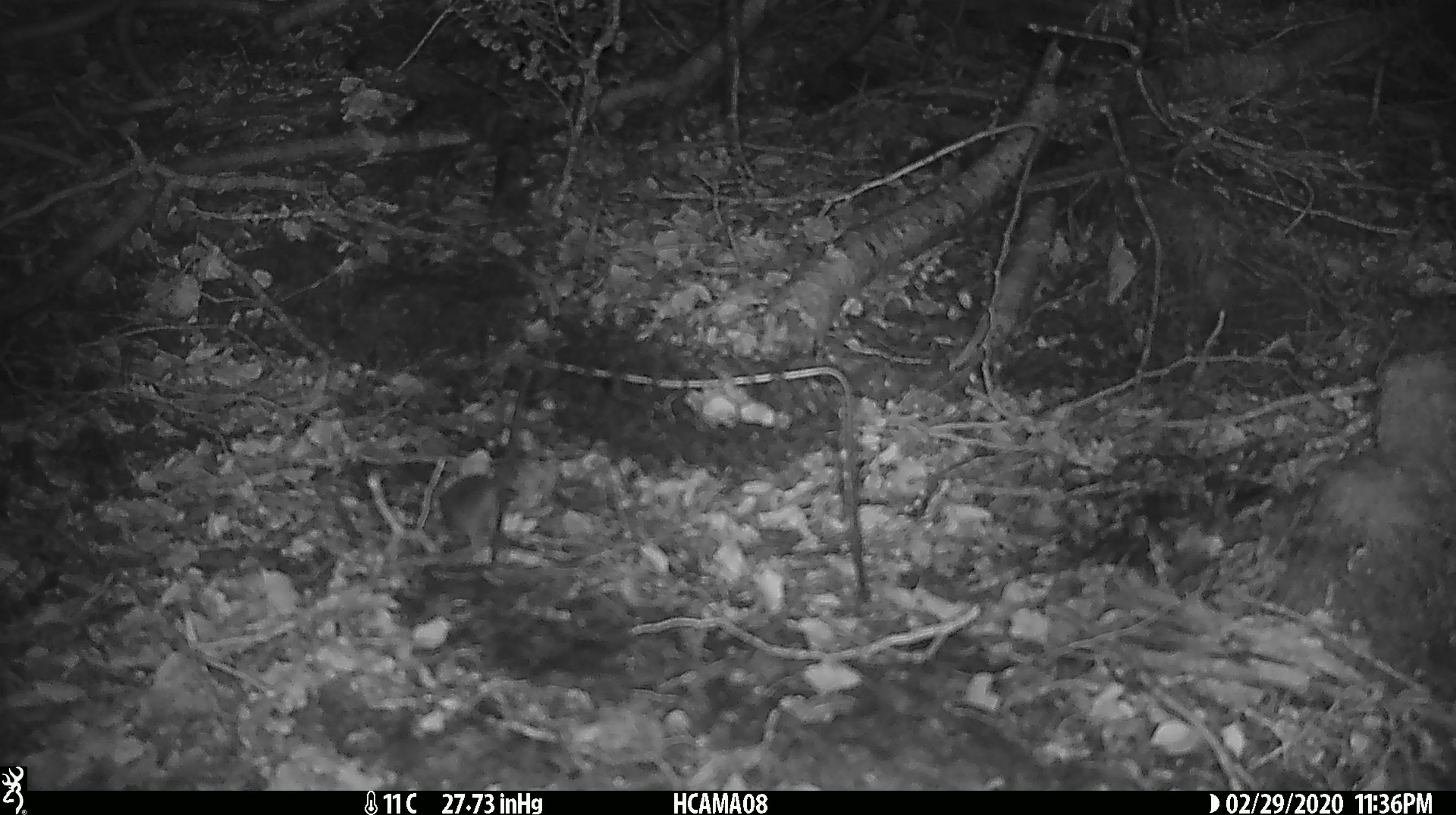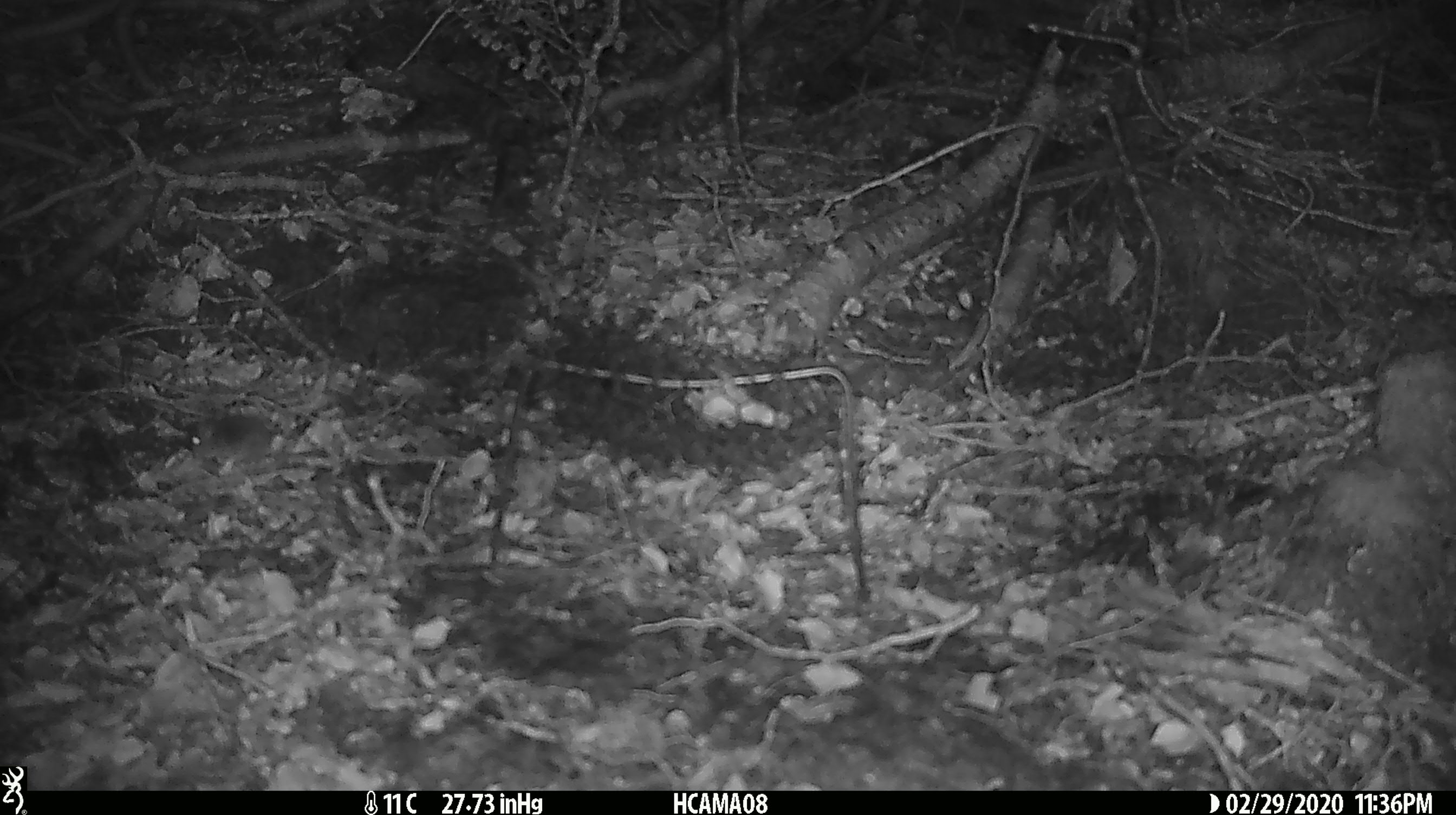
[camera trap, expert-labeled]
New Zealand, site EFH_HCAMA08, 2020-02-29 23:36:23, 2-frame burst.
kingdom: Animalia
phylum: Chordata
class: Mammalia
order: Rodentia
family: Muridae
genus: Mus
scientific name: Mus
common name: mouse